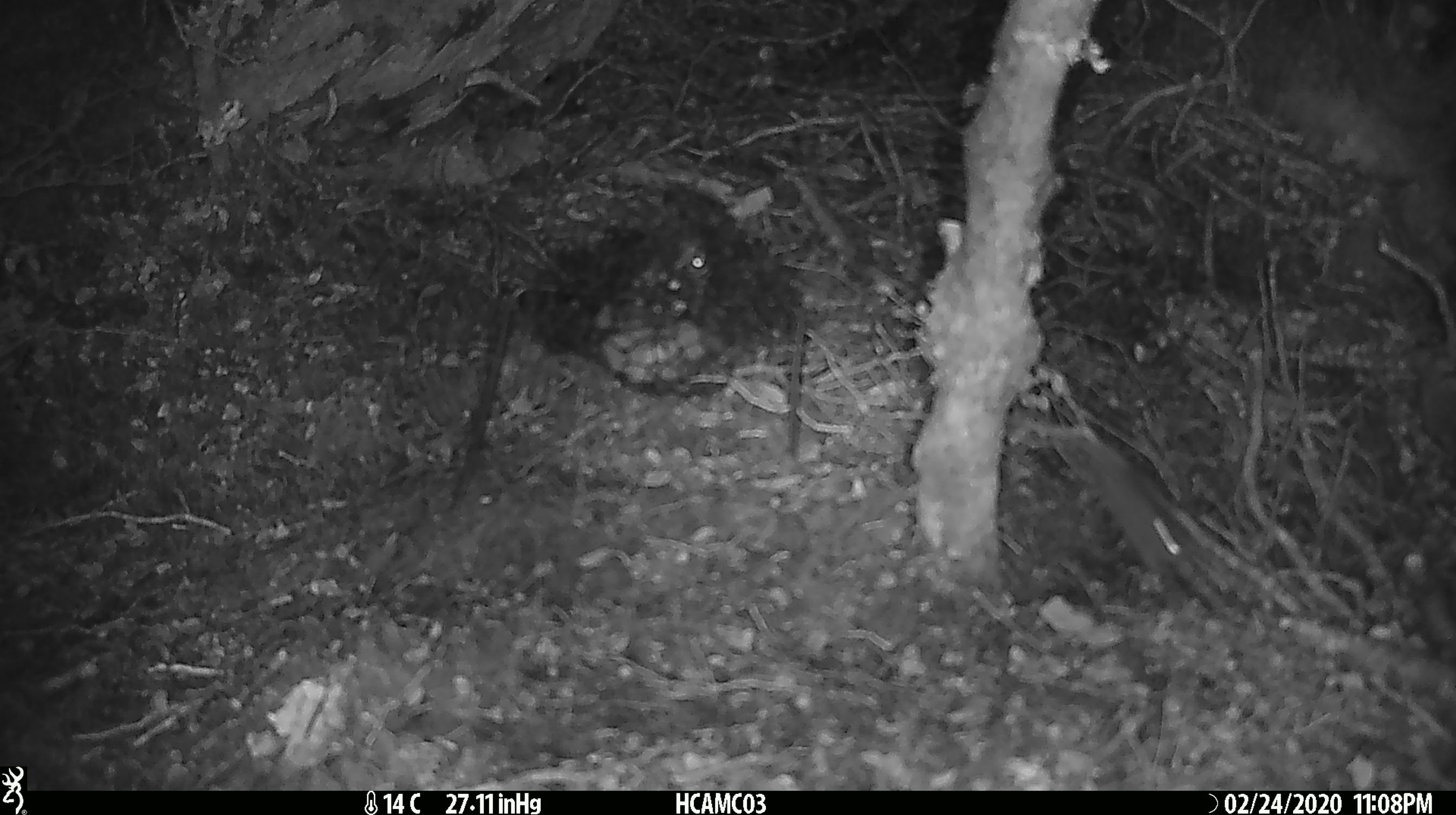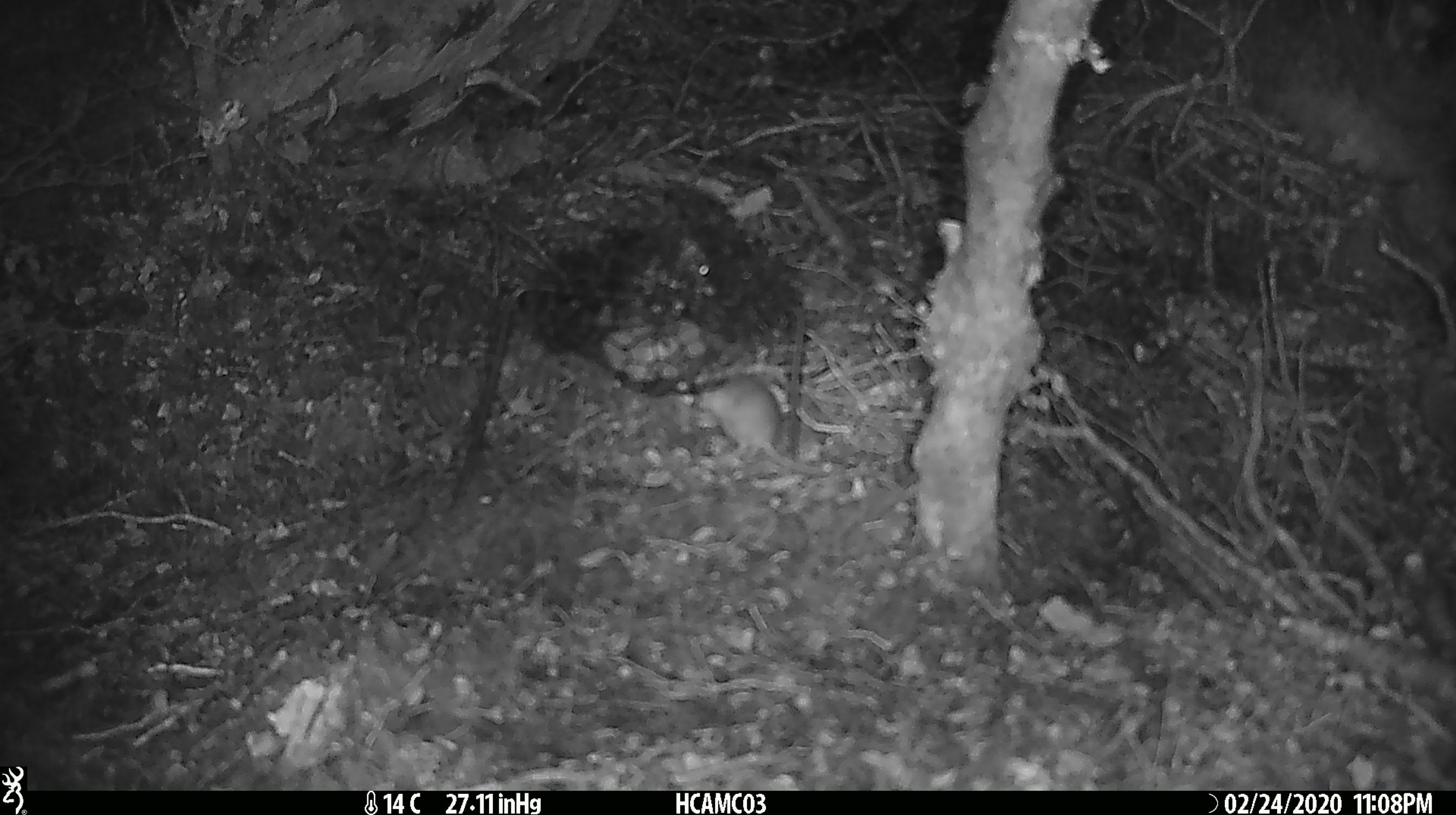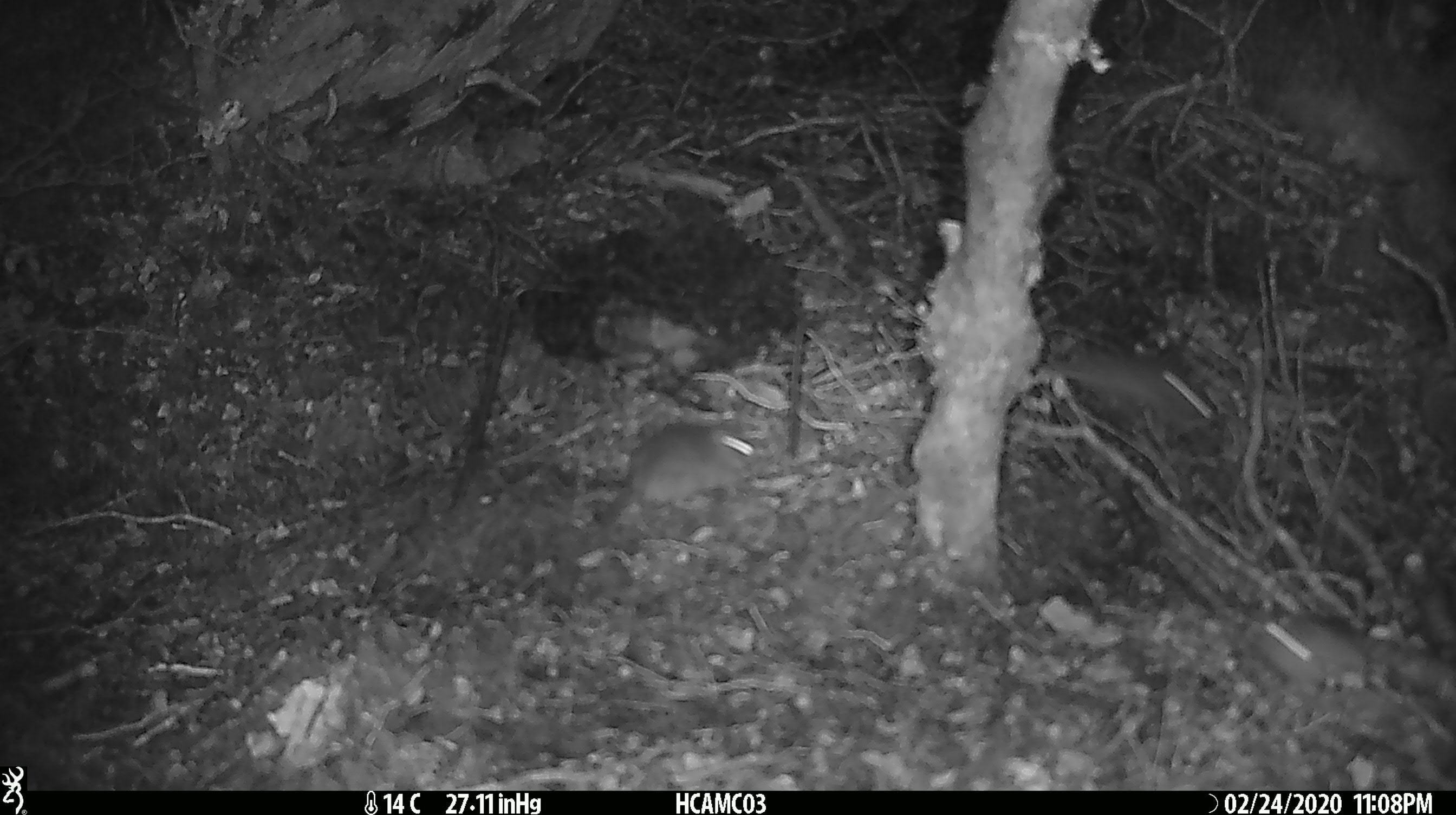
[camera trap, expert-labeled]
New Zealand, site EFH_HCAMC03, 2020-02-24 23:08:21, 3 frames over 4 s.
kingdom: Animalia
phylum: Chordata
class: Mammalia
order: Rodentia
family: Muridae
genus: Mus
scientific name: Mus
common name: mouse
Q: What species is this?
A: Mouse (Mus).